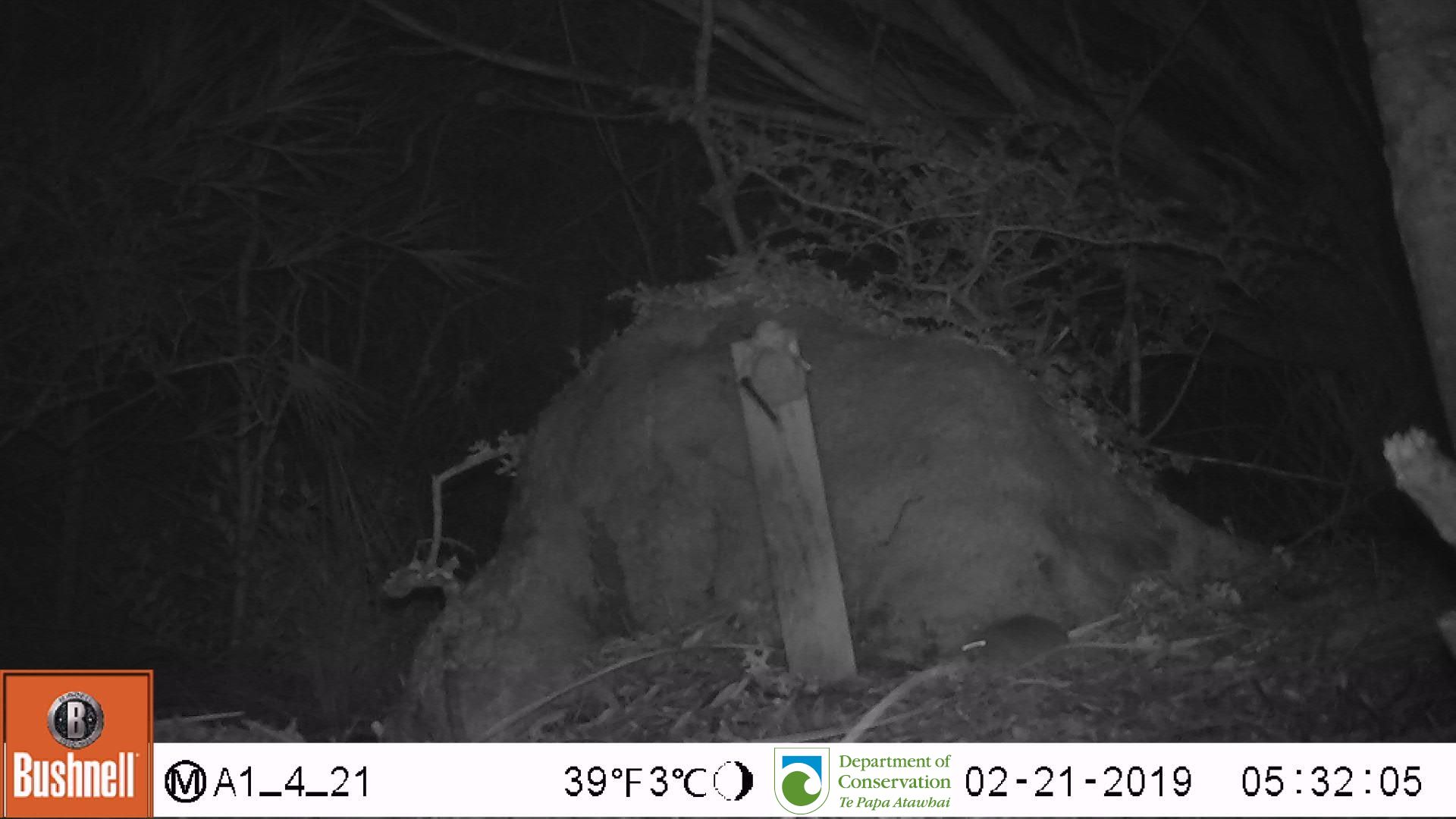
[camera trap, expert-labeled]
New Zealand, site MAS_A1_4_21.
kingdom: Animalia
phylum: Chordata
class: Mammalia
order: Rodentia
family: Muridae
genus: Mus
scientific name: Mus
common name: mouse